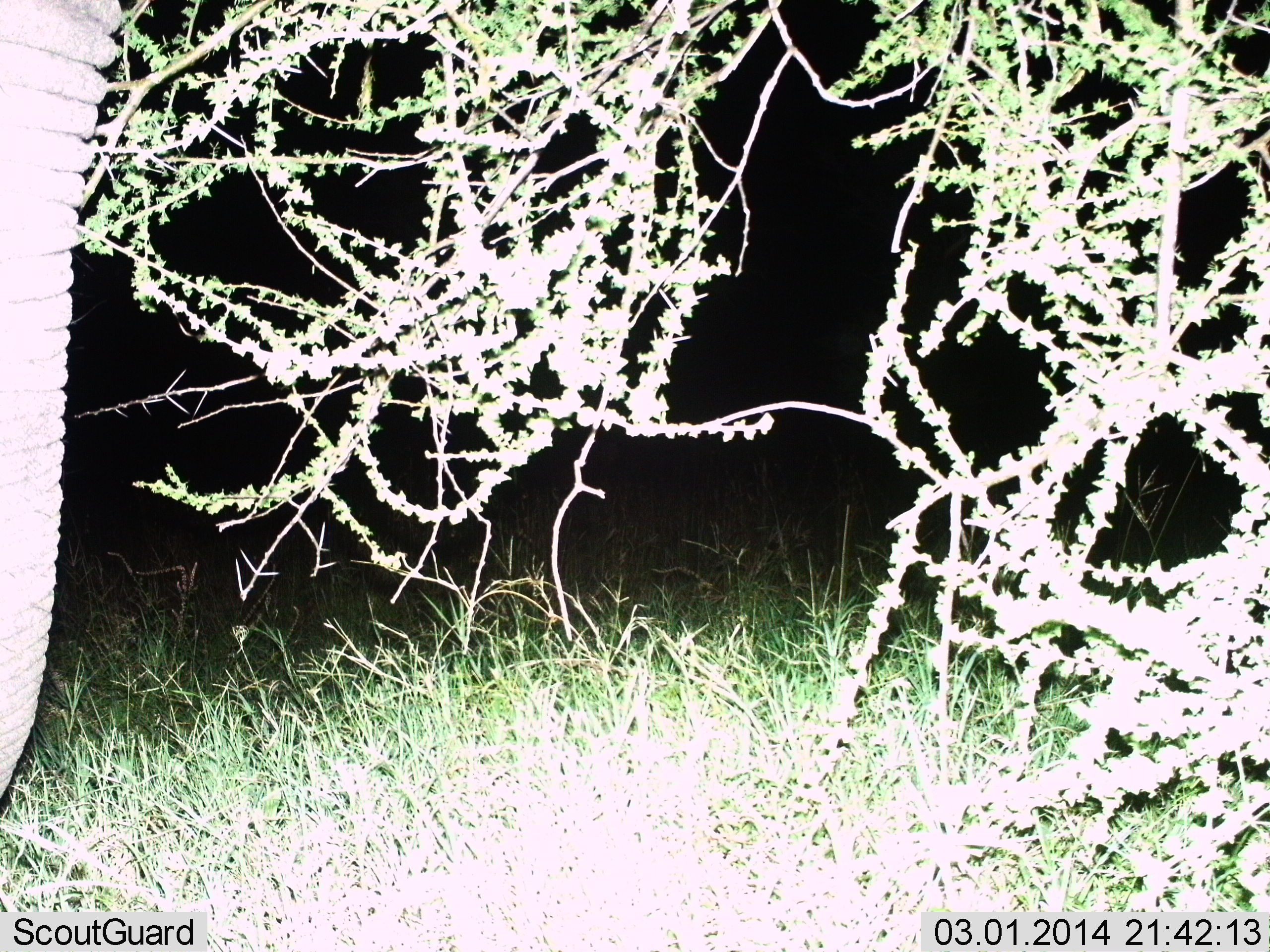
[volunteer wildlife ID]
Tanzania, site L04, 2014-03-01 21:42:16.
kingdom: Animalia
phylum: Chordata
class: Mammalia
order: Proboscidea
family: Elephantidae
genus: Loxodonta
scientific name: Loxodonta africana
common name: african bush elephant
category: elephant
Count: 1.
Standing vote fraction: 100%.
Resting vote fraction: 0%.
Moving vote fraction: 0%.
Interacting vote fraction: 0%.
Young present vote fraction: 0%.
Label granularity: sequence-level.